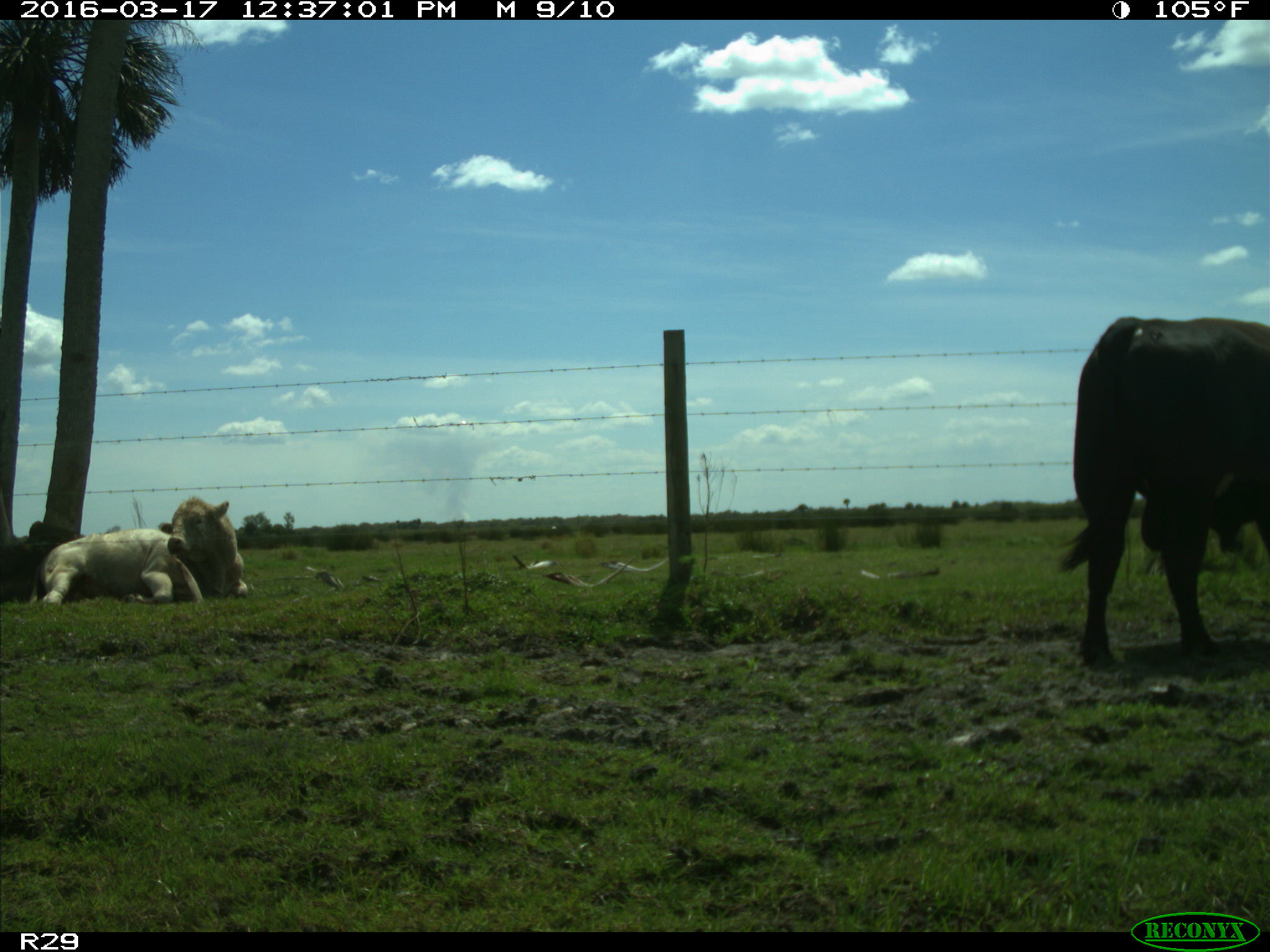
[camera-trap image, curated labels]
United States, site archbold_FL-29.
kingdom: Animalia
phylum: Chordata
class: Mammalia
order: Artiodactyla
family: Bovidae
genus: Bos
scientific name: Bos taurus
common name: domestic cow